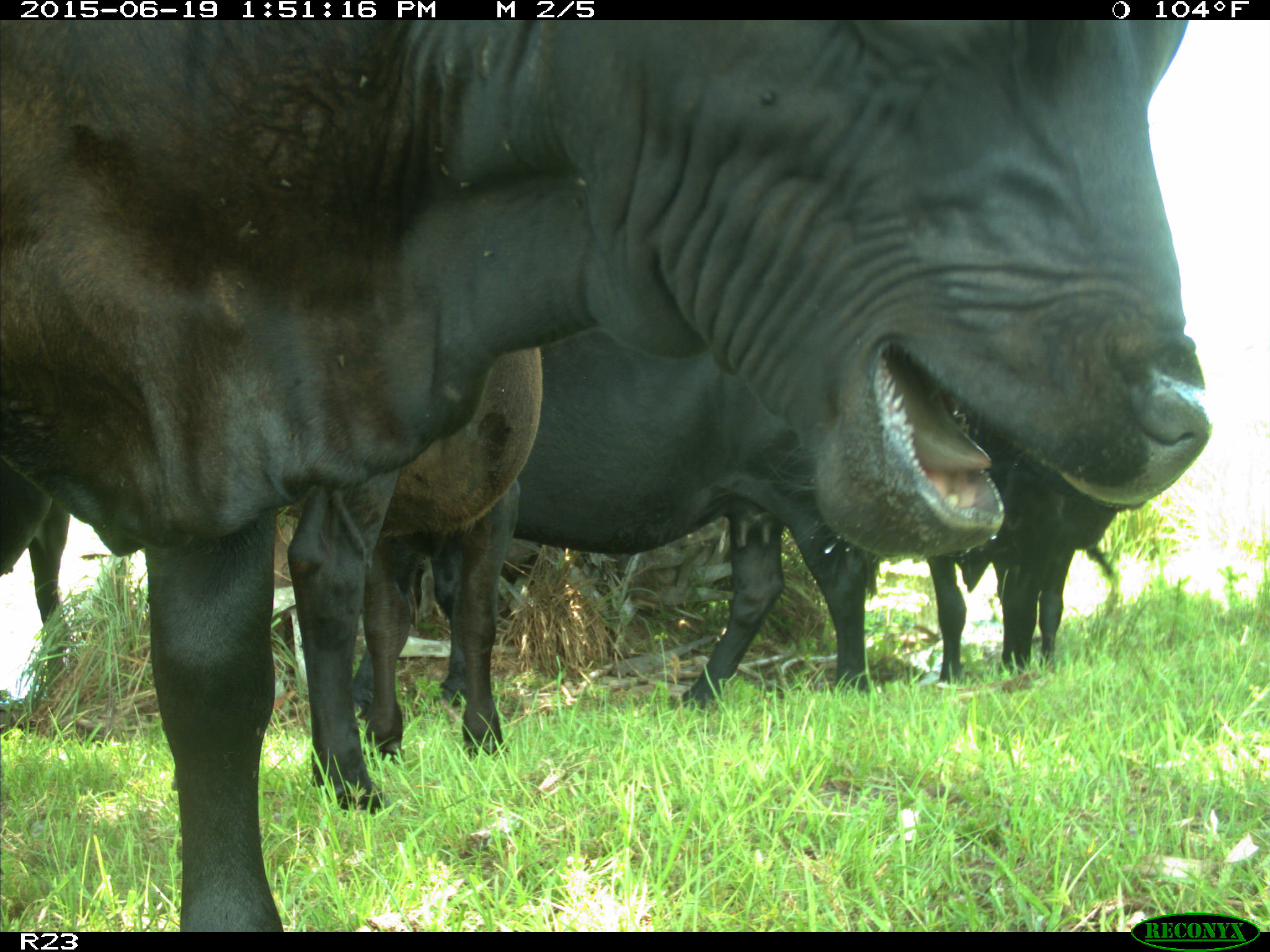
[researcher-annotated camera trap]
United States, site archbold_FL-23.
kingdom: Animalia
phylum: Chordata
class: Mammalia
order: Artiodactyla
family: Suidae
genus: Sus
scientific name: Sus scrofa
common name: wild boar